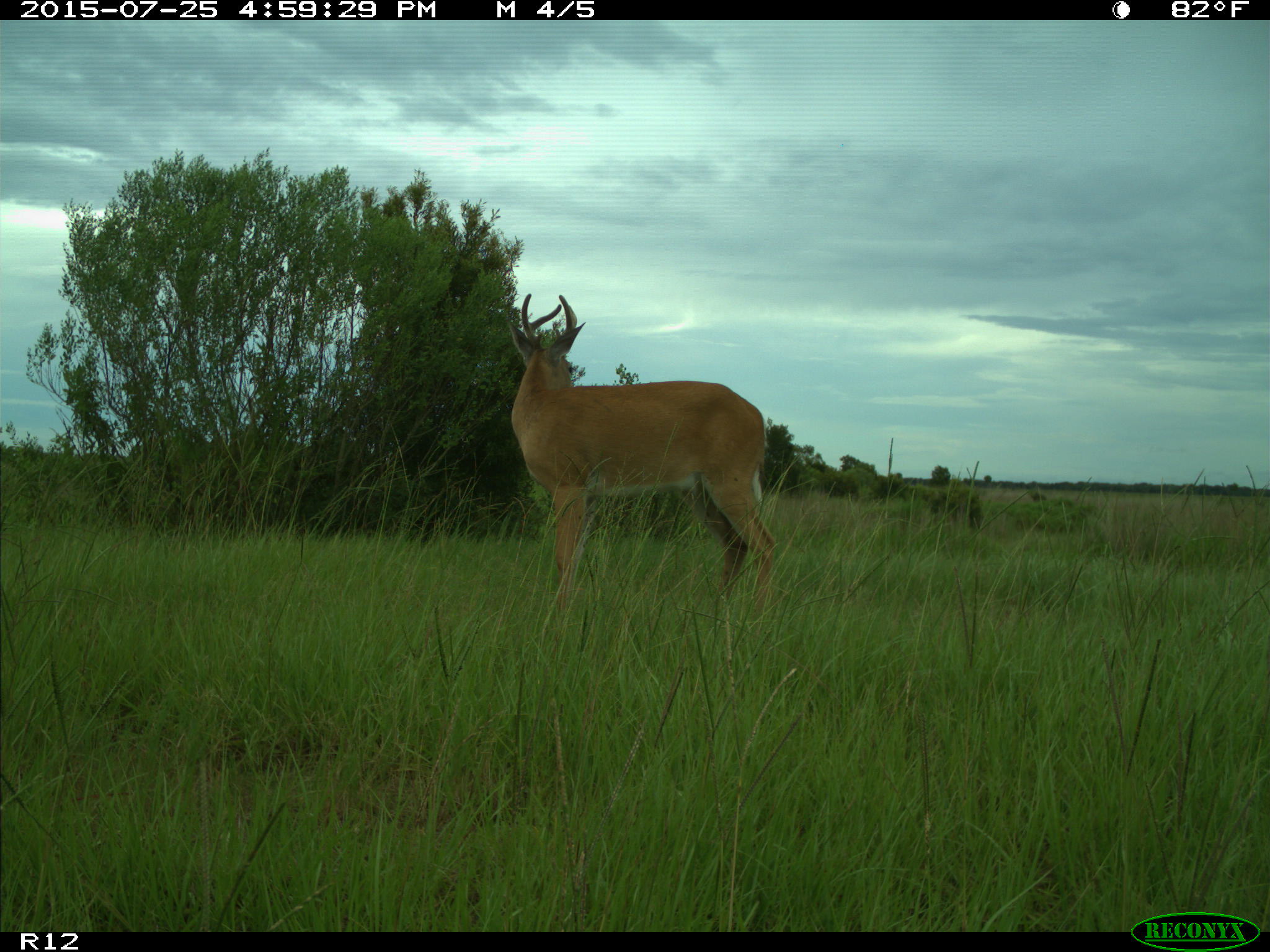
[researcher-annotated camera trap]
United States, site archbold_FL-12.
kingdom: Animalia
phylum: Chordata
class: Mammalia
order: Artiodactyla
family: Cervidae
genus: Odocoileus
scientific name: Odocoileus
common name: deer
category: unidentified deer